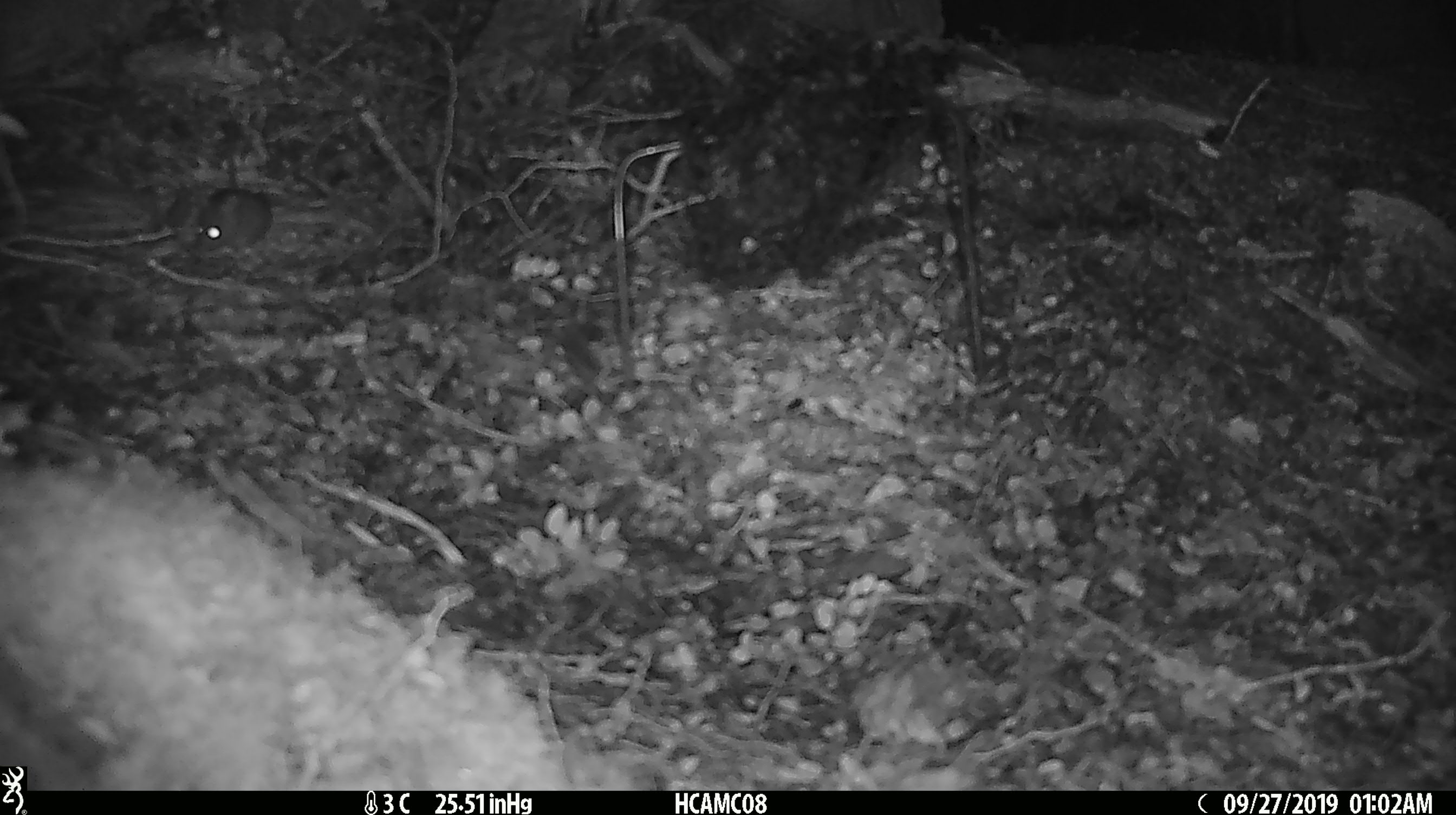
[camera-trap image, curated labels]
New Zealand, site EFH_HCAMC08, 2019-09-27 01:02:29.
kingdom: Animalia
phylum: Chordata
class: Mammalia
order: Rodentia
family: Muridae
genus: Mus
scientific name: Mus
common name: mouse